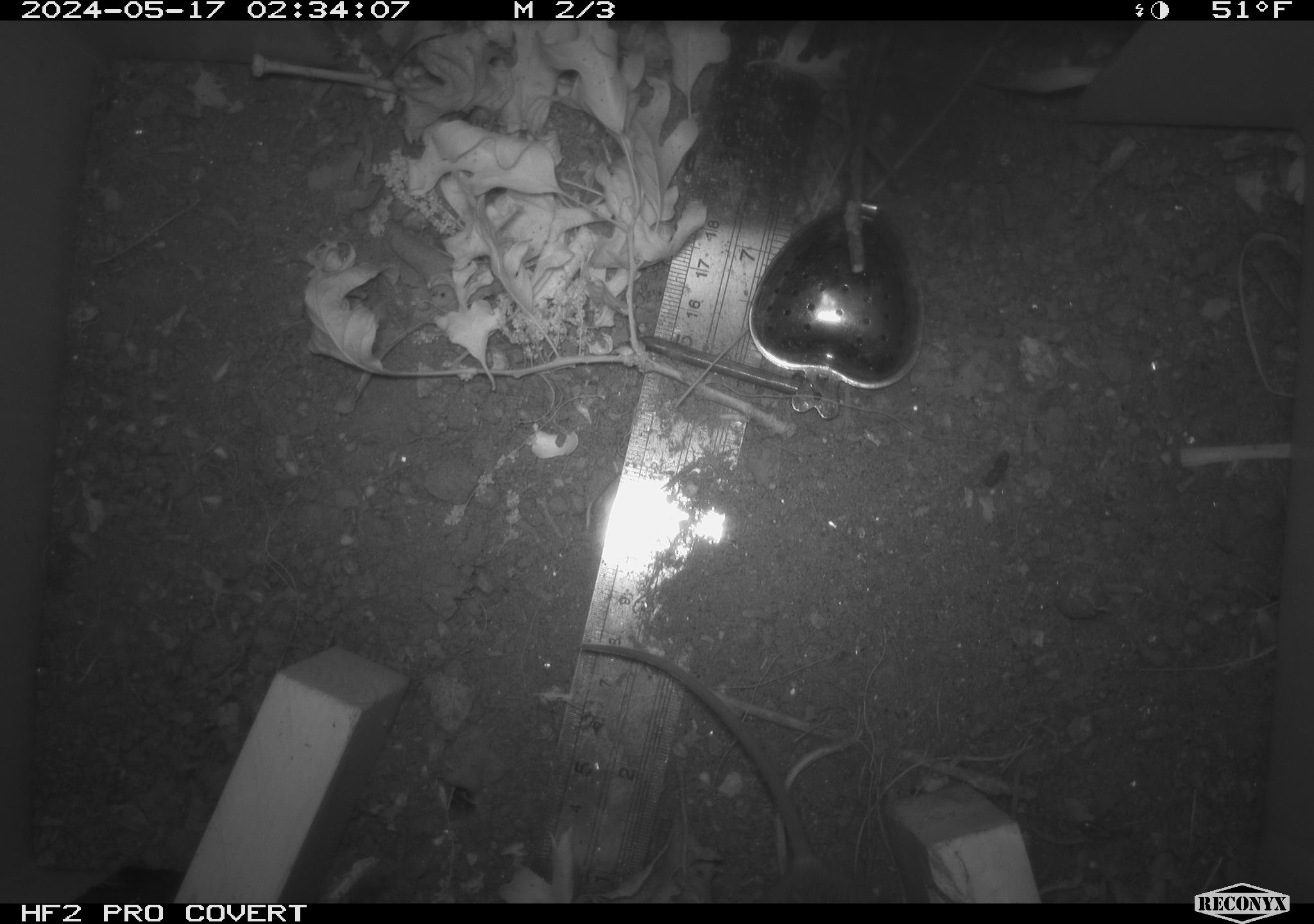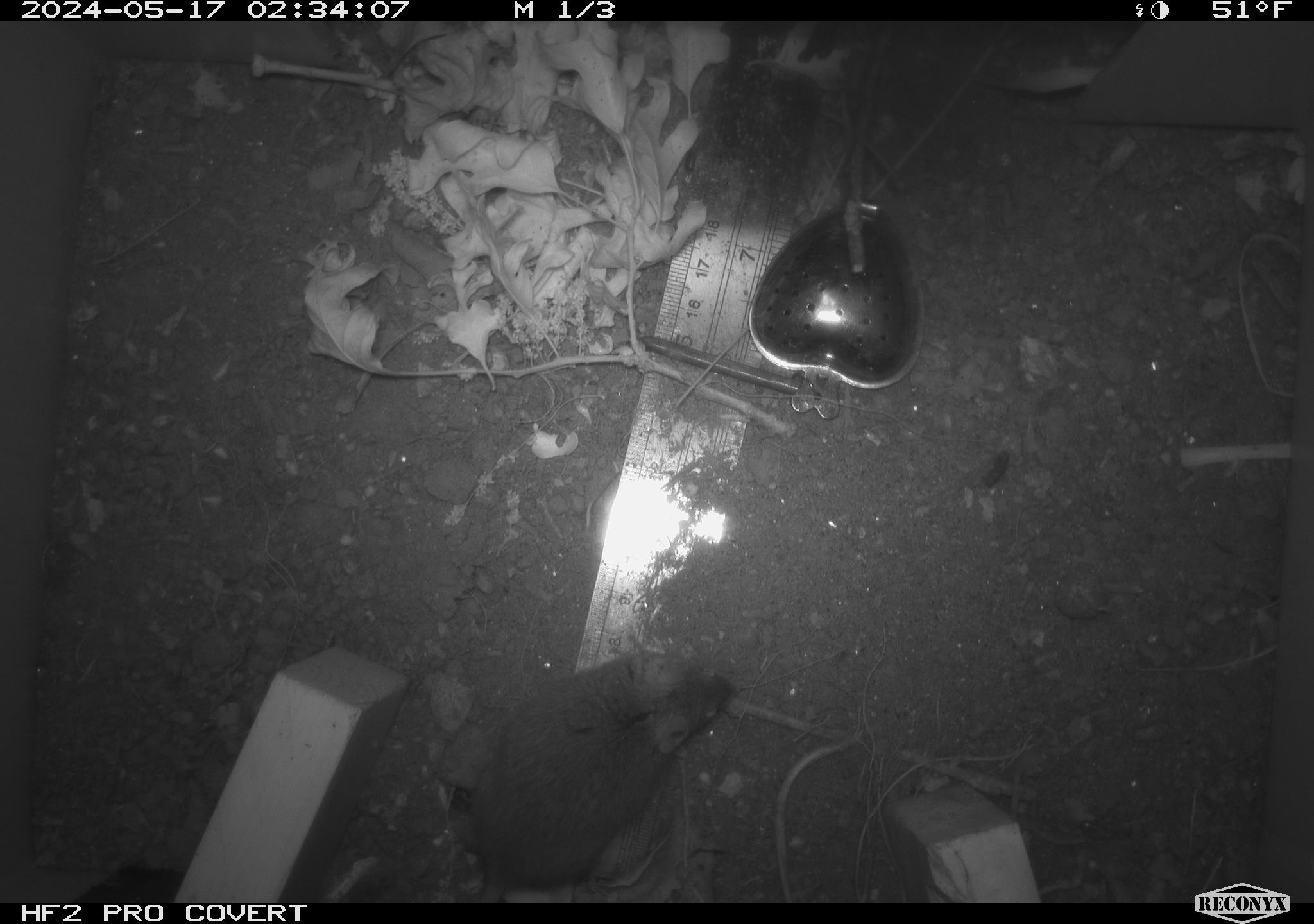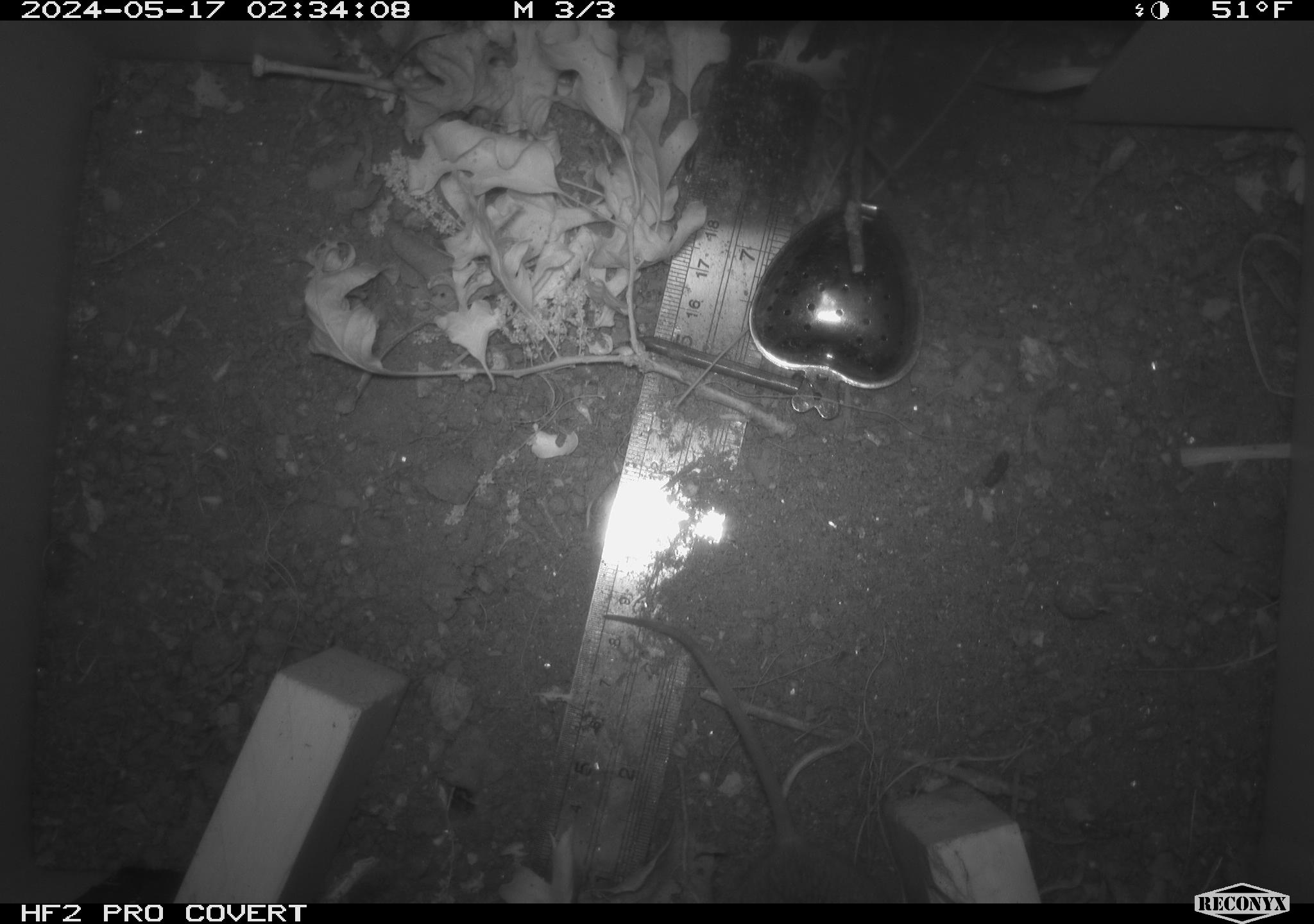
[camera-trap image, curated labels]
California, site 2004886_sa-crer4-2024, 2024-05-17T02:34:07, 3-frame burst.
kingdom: Animalia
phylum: Chordata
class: Mammalia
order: Rodentia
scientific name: Rodentia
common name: mouse species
Mouse species (Rodentia).